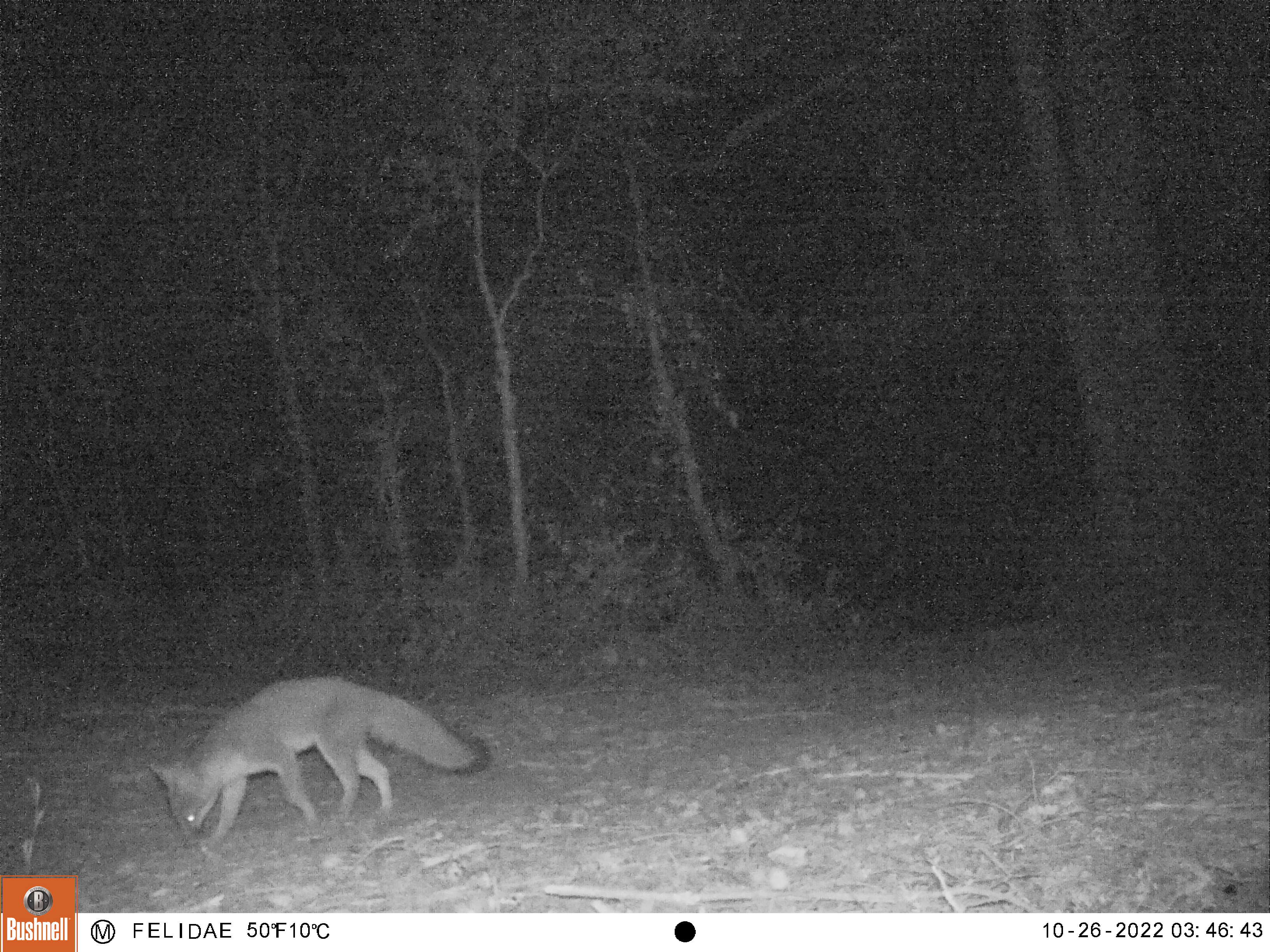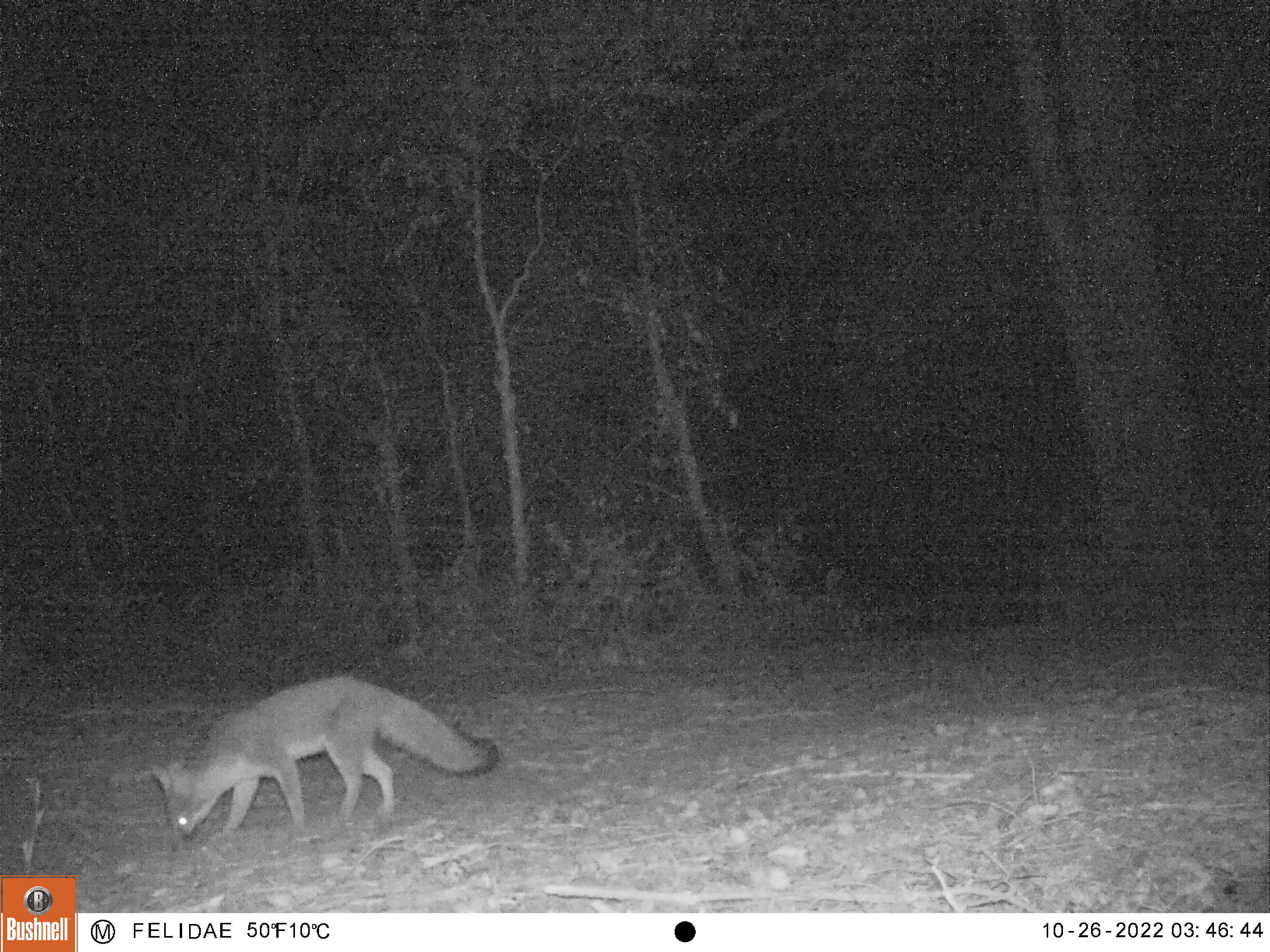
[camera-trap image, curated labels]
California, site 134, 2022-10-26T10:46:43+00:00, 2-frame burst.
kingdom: Animalia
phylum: Chordata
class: Mammalia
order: Carnivora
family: Canidae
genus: Urocyon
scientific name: Urocyon cinereoargenteus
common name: gray fox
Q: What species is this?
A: Gray fox (Urocyon cinereoargenteus).